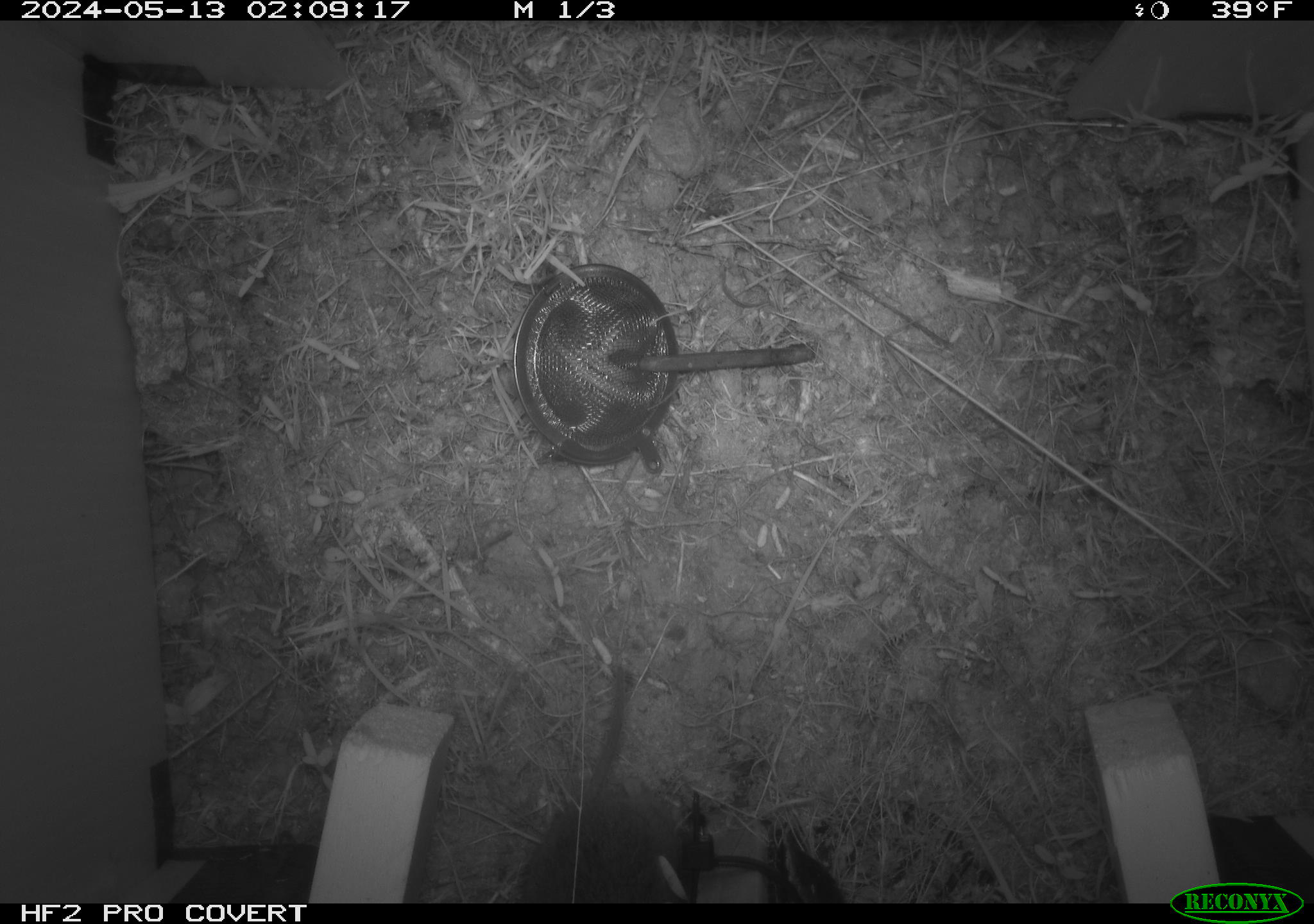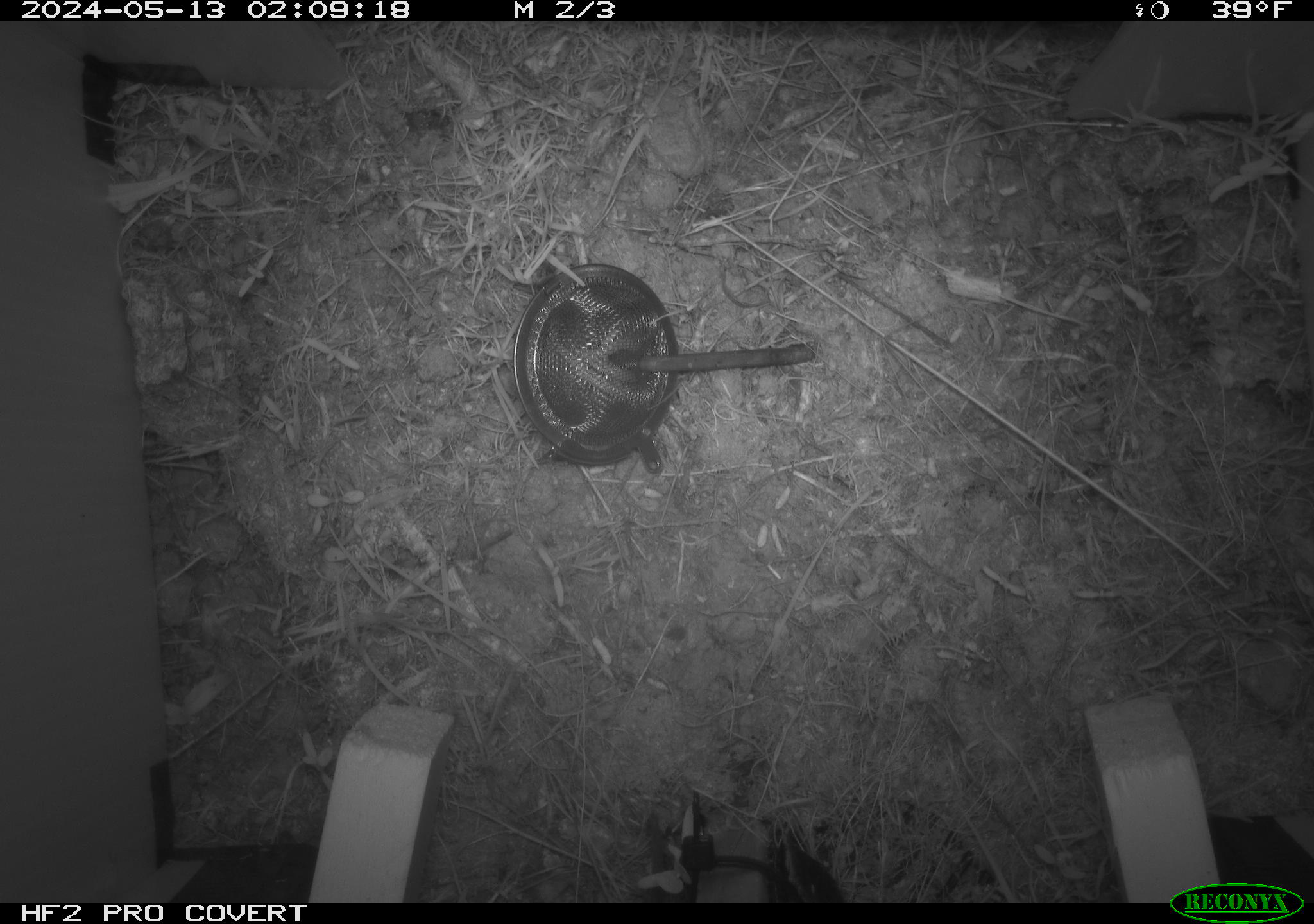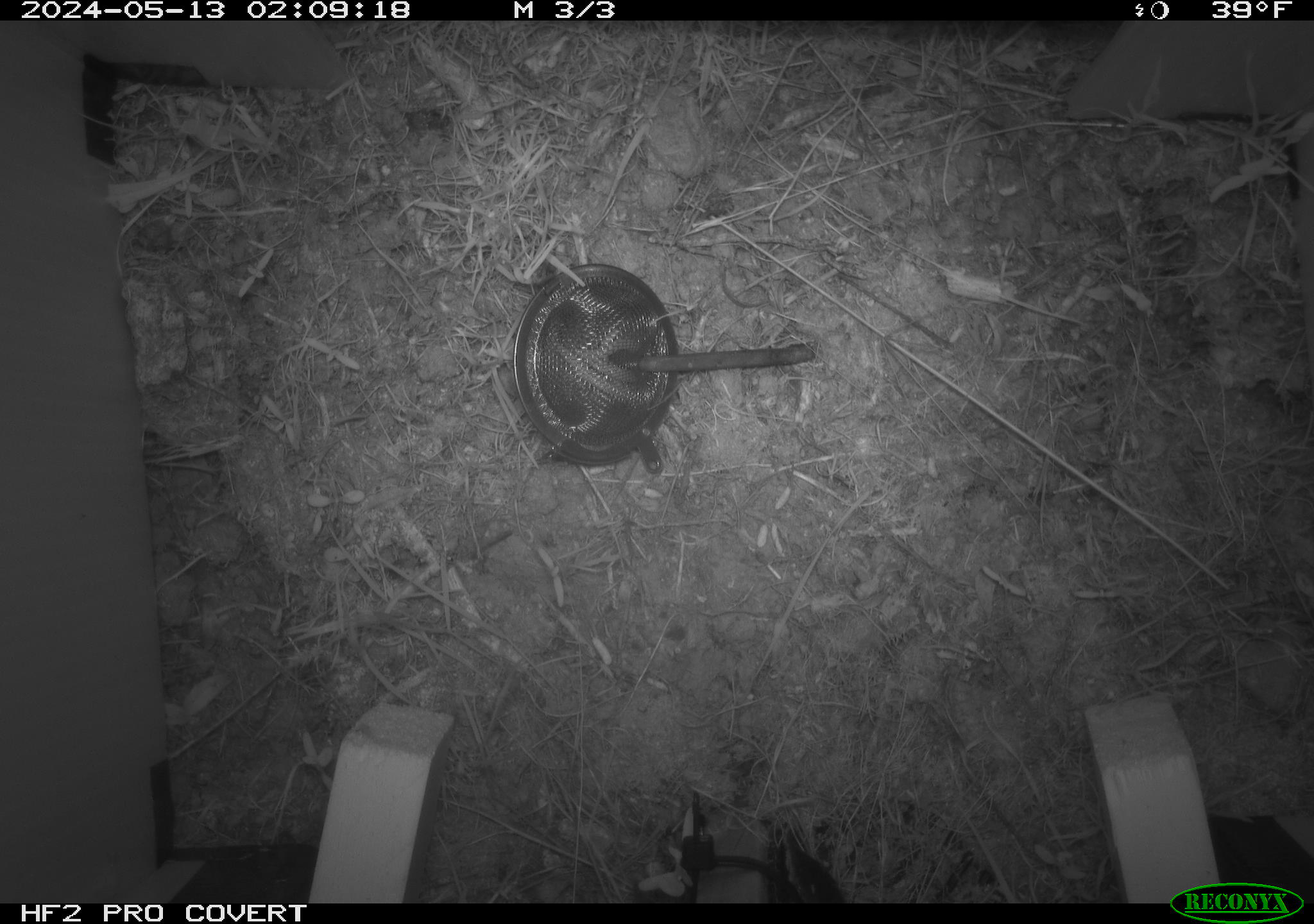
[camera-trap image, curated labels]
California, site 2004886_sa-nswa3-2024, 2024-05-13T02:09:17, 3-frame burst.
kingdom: Animalia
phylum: Chordata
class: Mammalia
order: Rodentia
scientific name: Rodentia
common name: rodent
Rodent (Rodentia).